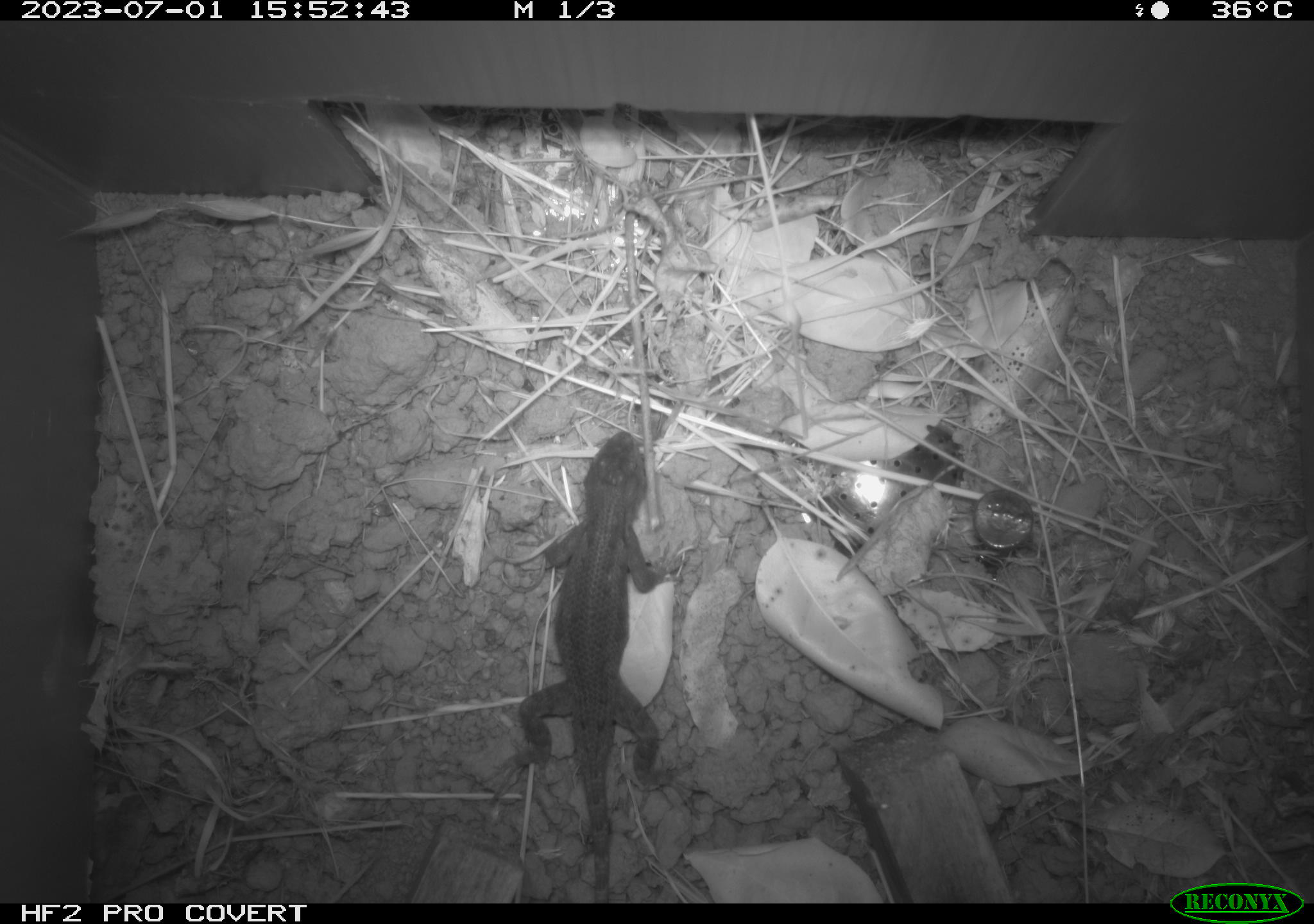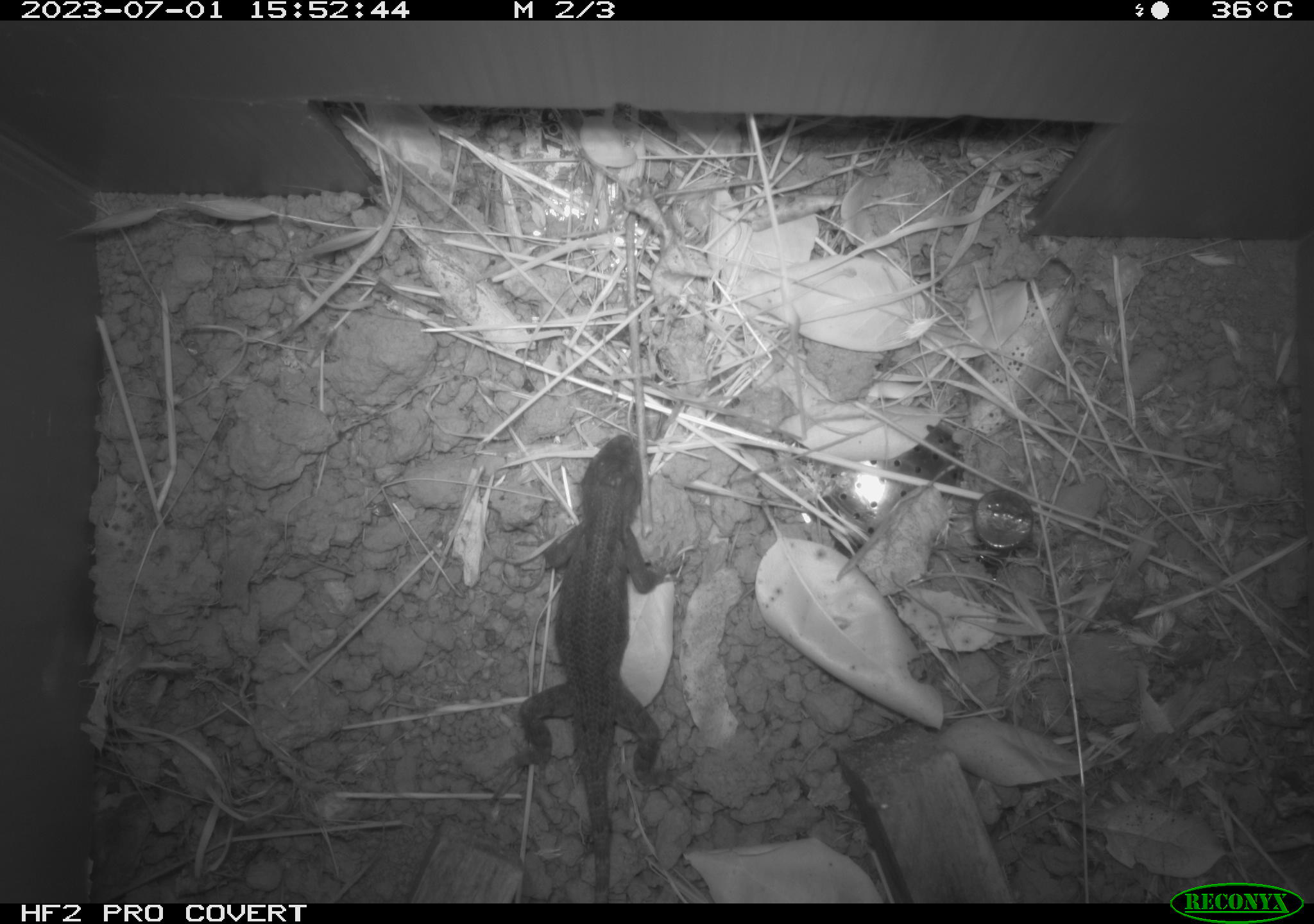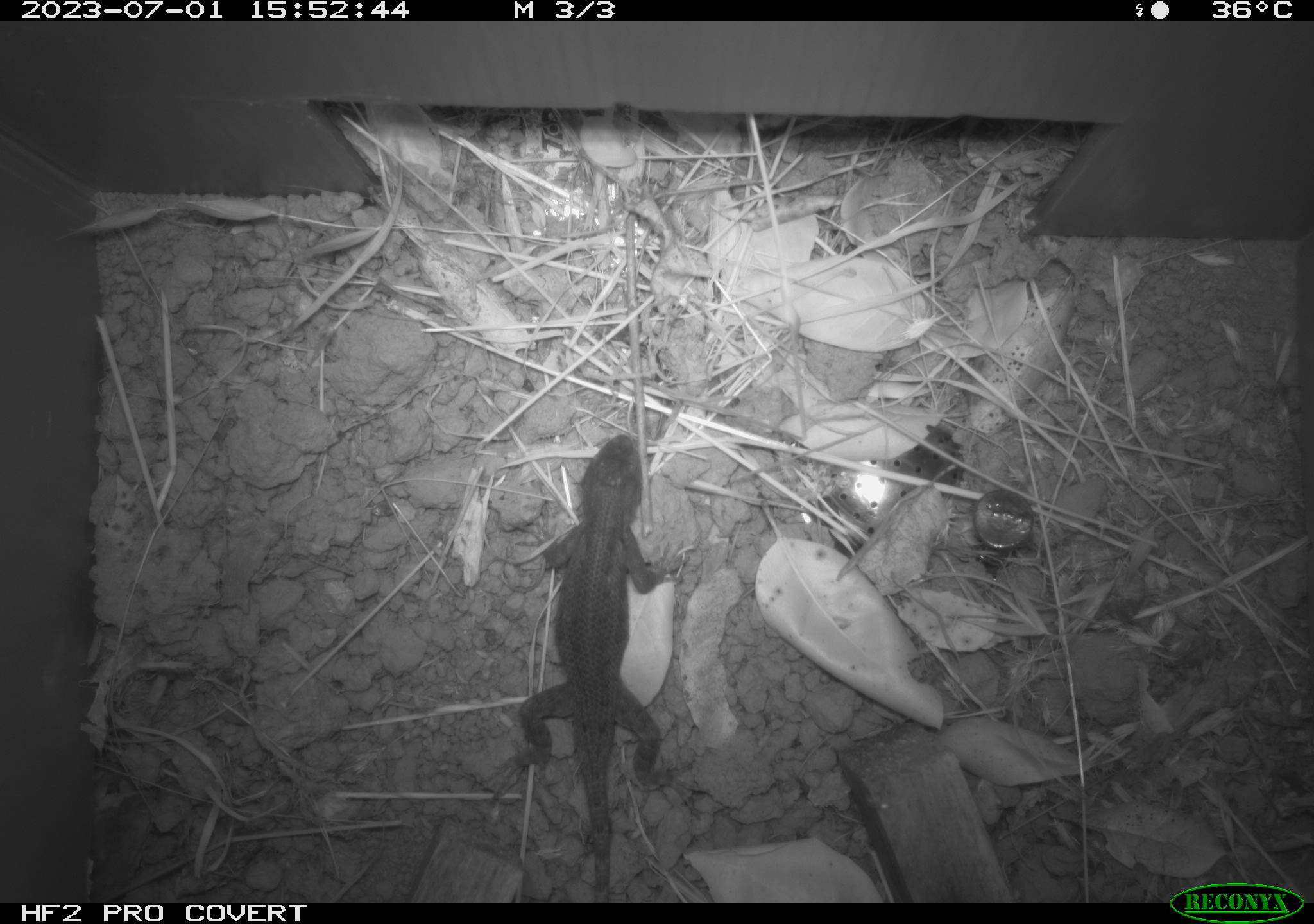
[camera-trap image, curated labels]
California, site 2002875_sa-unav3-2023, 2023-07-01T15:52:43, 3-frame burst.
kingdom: Animalia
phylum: Chordata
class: Reptilia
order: Squamata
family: Phrynosomatidae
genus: Sceloporus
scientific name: Sceloporus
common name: spiny lizards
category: sceloporus species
Sceloporus species (spiny lizards) (Sceloporus).